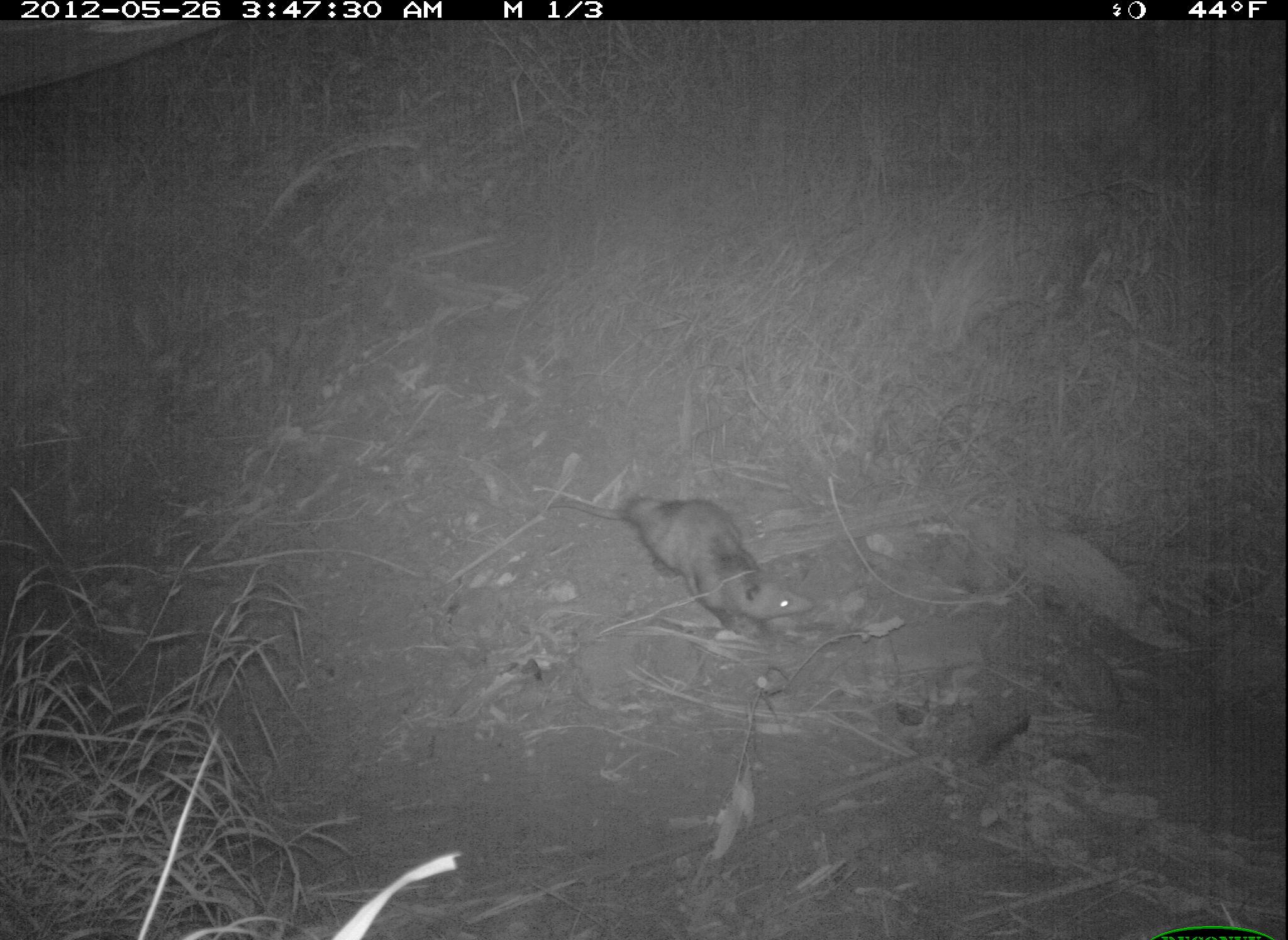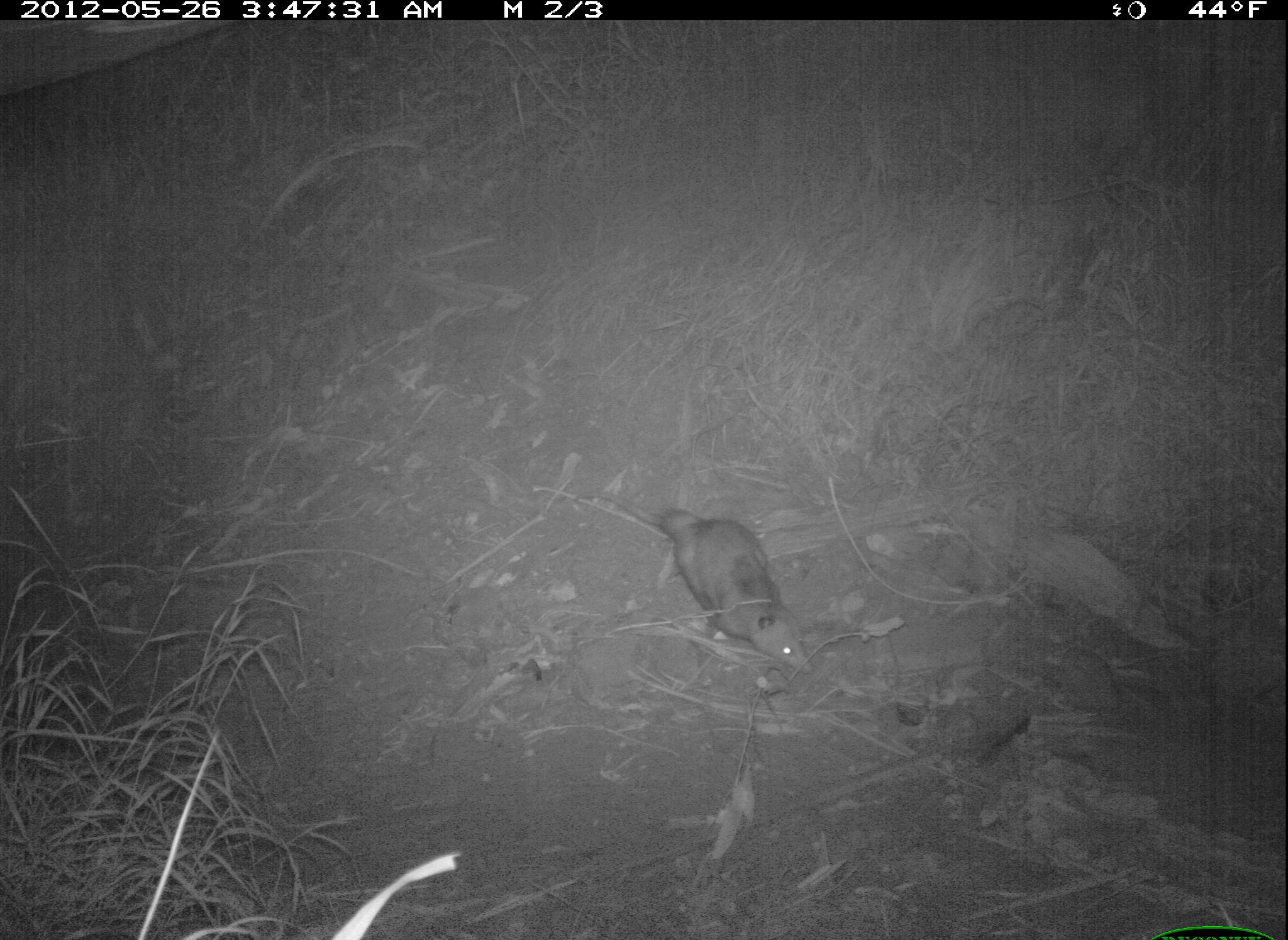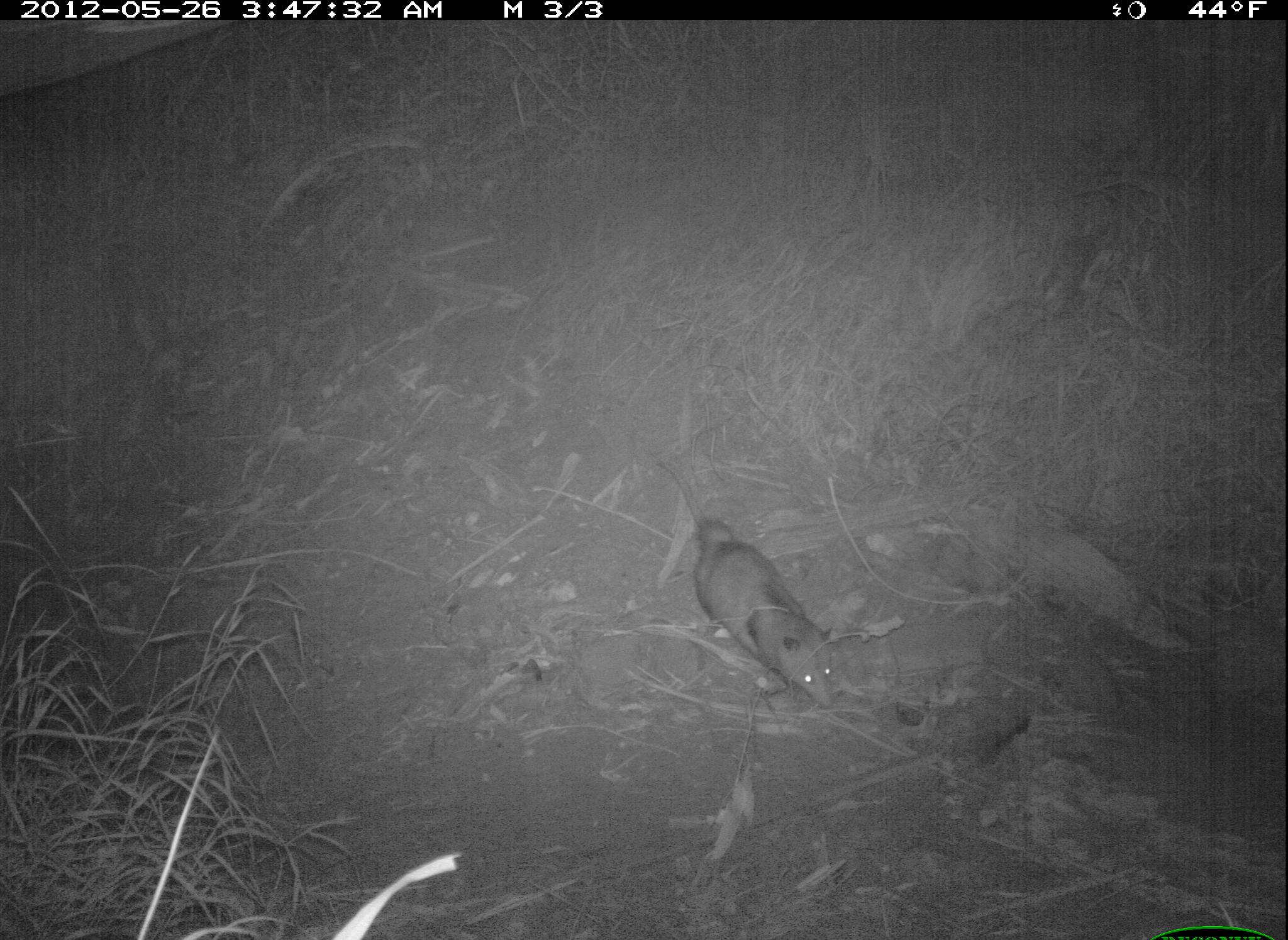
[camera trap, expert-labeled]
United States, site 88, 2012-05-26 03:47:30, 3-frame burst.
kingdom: Animalia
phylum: Chordata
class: Mammalia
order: Didelphimorphia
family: Didelphidae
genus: Didelphis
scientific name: Didelphis virginiana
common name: virginia opossum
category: opossum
Opossum (virginia opossum) (Didelphis virginiana).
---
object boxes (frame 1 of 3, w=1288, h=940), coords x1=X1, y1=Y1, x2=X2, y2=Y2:
opossum: x1=544, y1=475, x2=819, y2=652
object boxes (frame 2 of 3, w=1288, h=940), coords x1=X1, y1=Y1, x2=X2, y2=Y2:
opossum: x1=617, y1=485, x2=816, y2=691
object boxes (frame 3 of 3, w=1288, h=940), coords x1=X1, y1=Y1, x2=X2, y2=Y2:
opossum: x1=636, y1=451, x2=837, y2=705